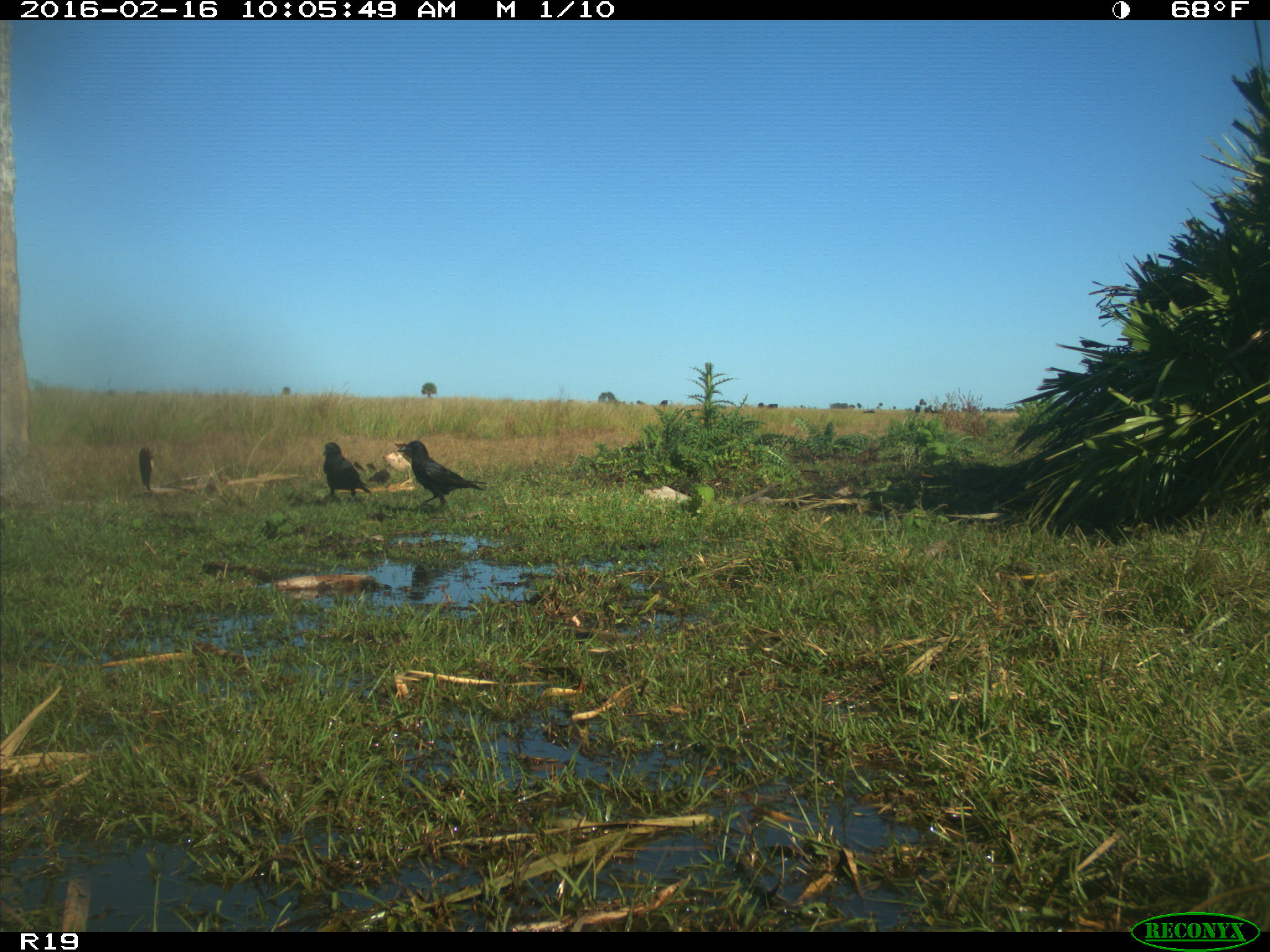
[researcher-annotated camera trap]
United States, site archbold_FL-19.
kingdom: Animalia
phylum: Chordata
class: Aves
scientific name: Aves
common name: birds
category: unidentified bird